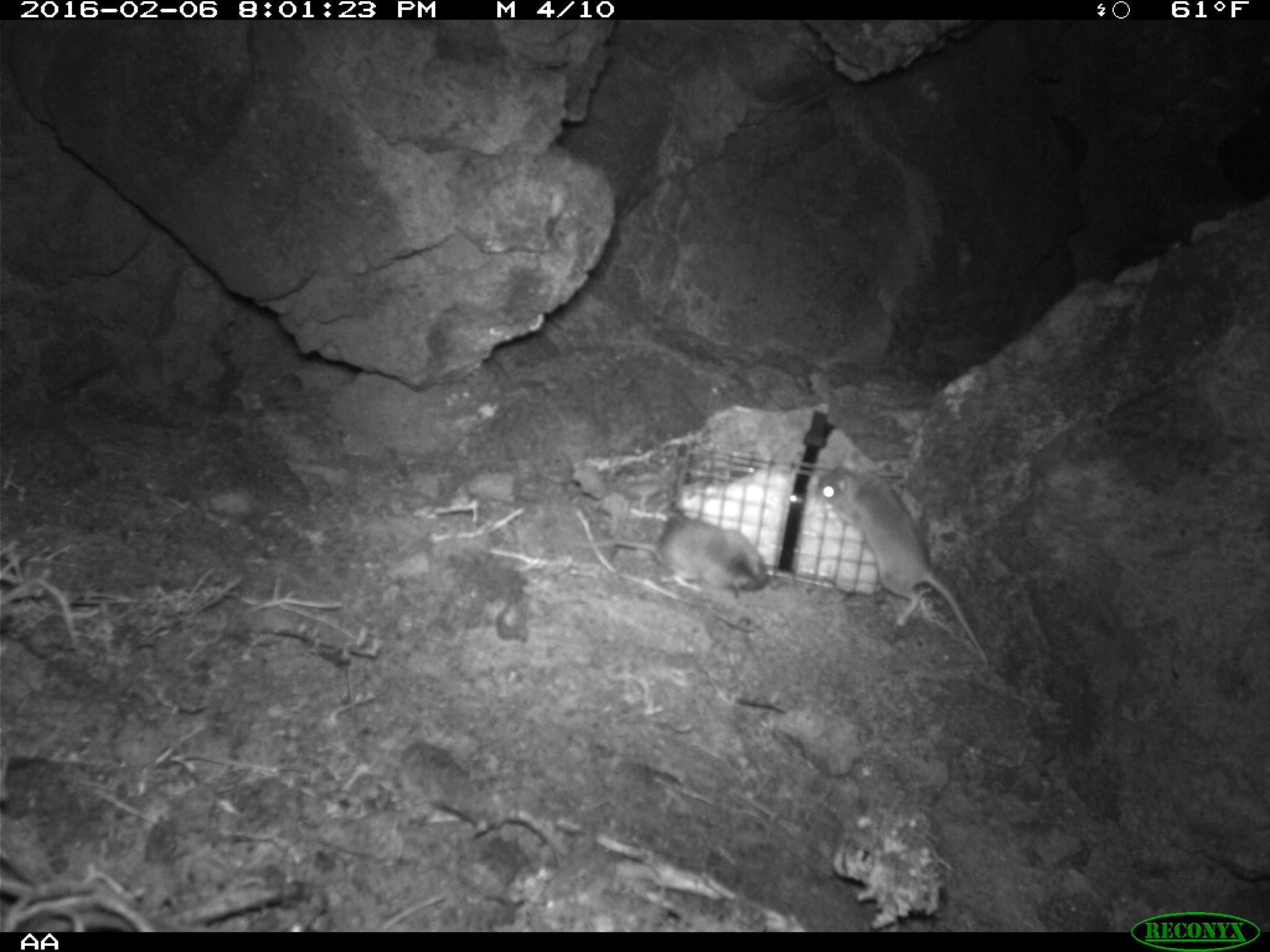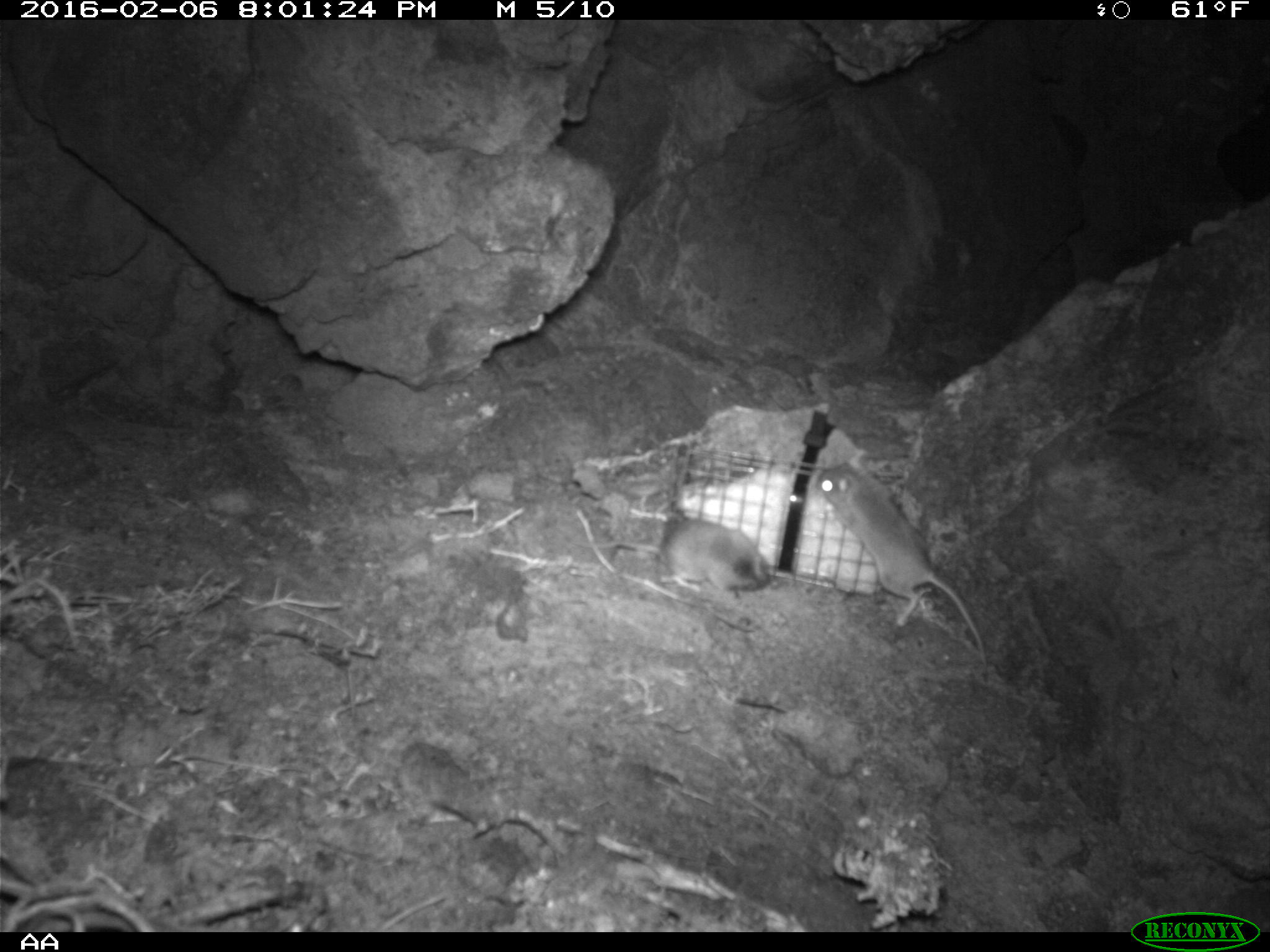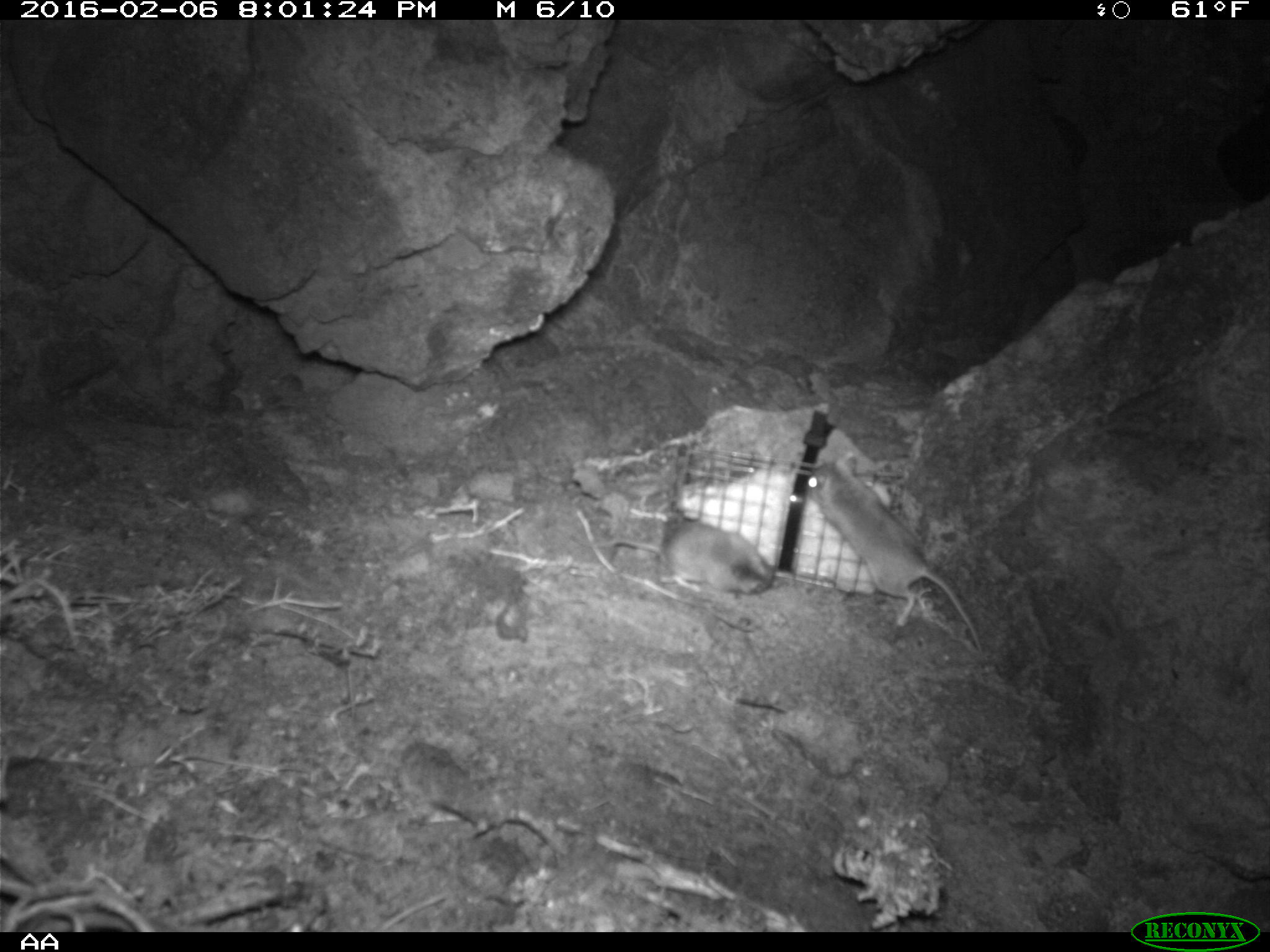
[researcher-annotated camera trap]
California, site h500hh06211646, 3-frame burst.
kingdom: Animalia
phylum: Chordata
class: Mammalia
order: Rodentia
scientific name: Rodentia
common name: rodent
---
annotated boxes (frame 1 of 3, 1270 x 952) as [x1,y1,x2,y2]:
rodent: [814,462,989,664]; [571,517,768,595]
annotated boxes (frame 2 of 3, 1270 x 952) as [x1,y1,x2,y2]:
rodent: [816,464,986,665]; [572,518,770,591]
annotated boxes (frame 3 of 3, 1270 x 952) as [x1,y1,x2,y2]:
rodent: [802,451,982,655]; [595,521,773,594]